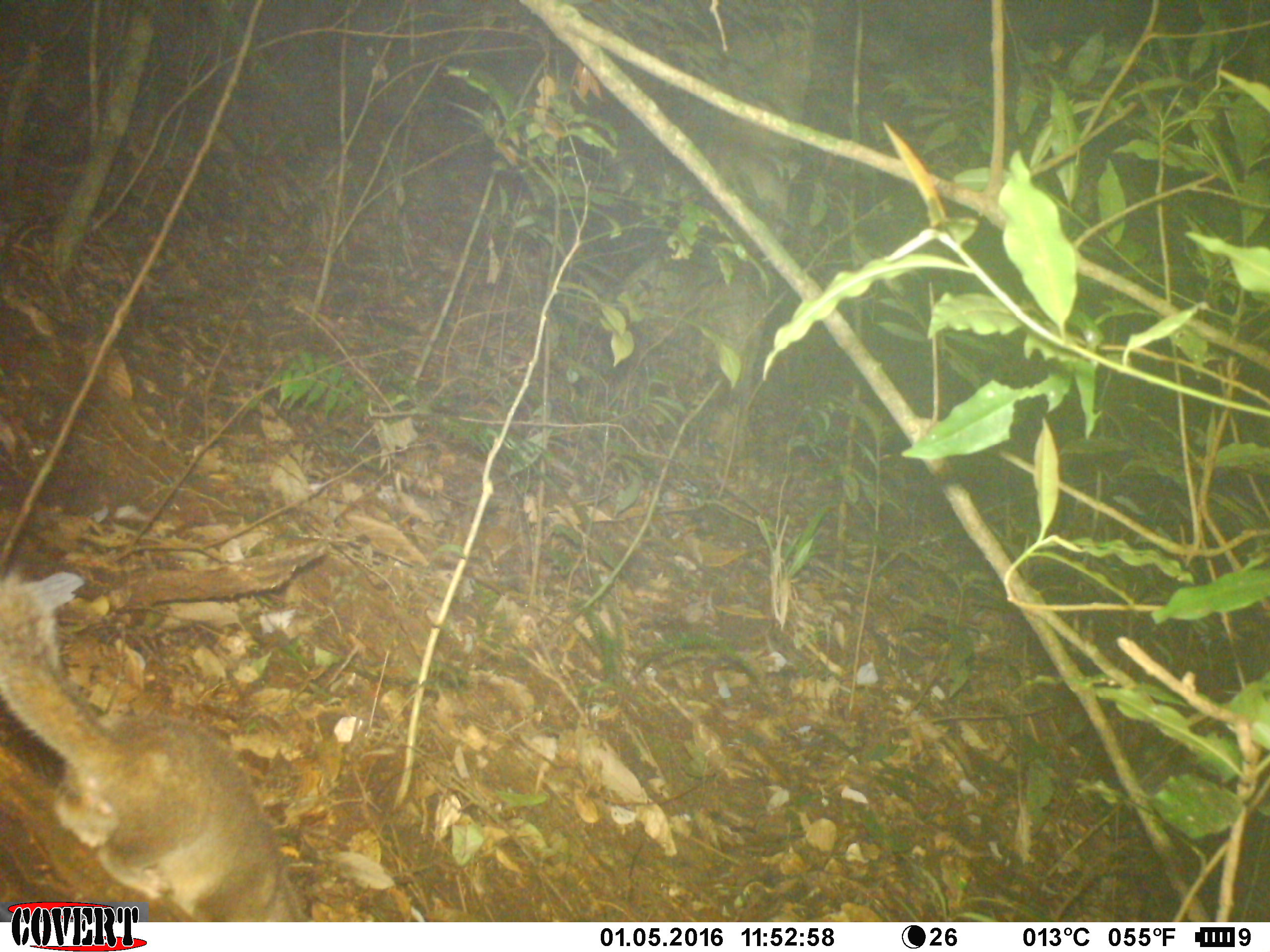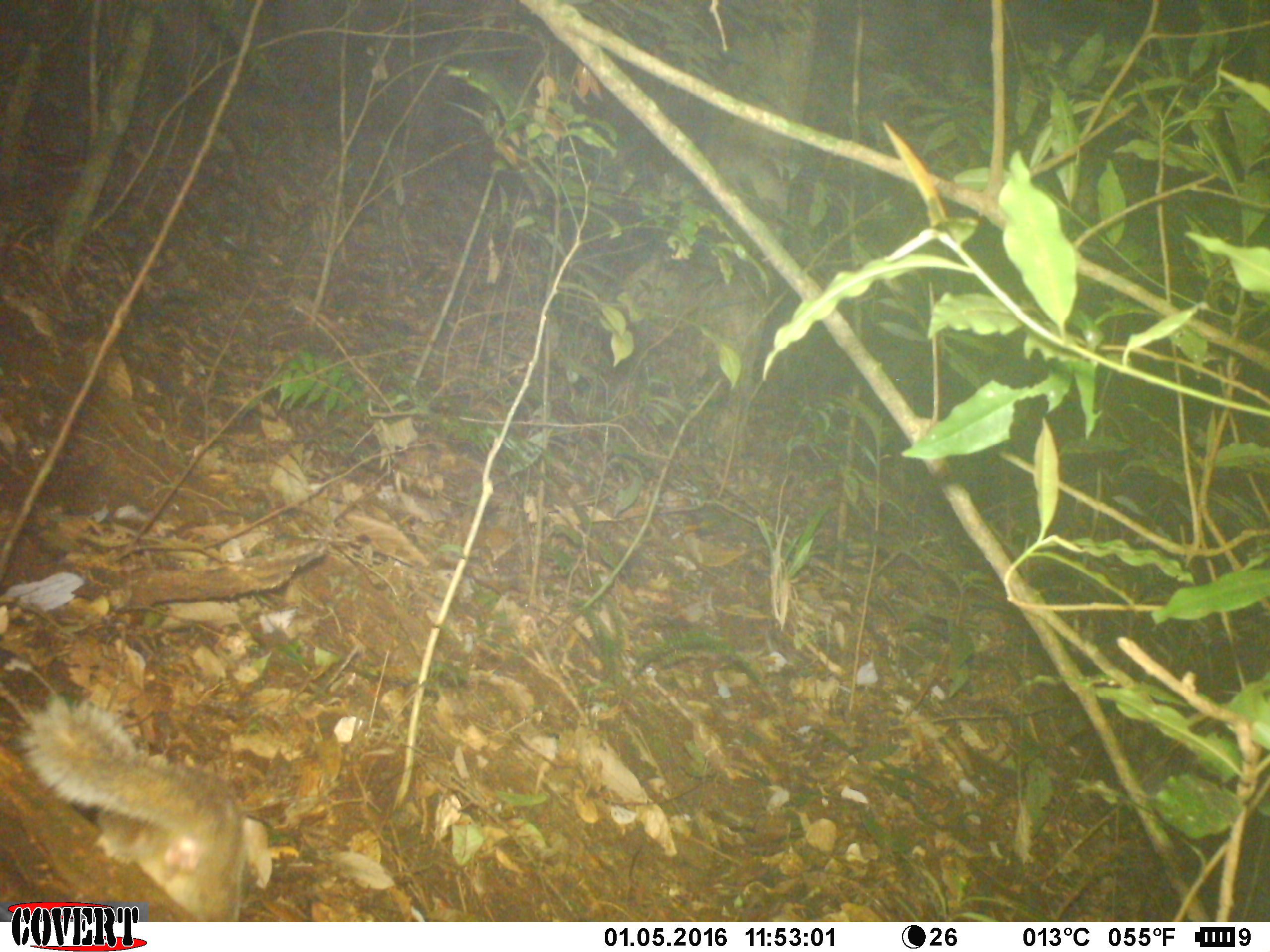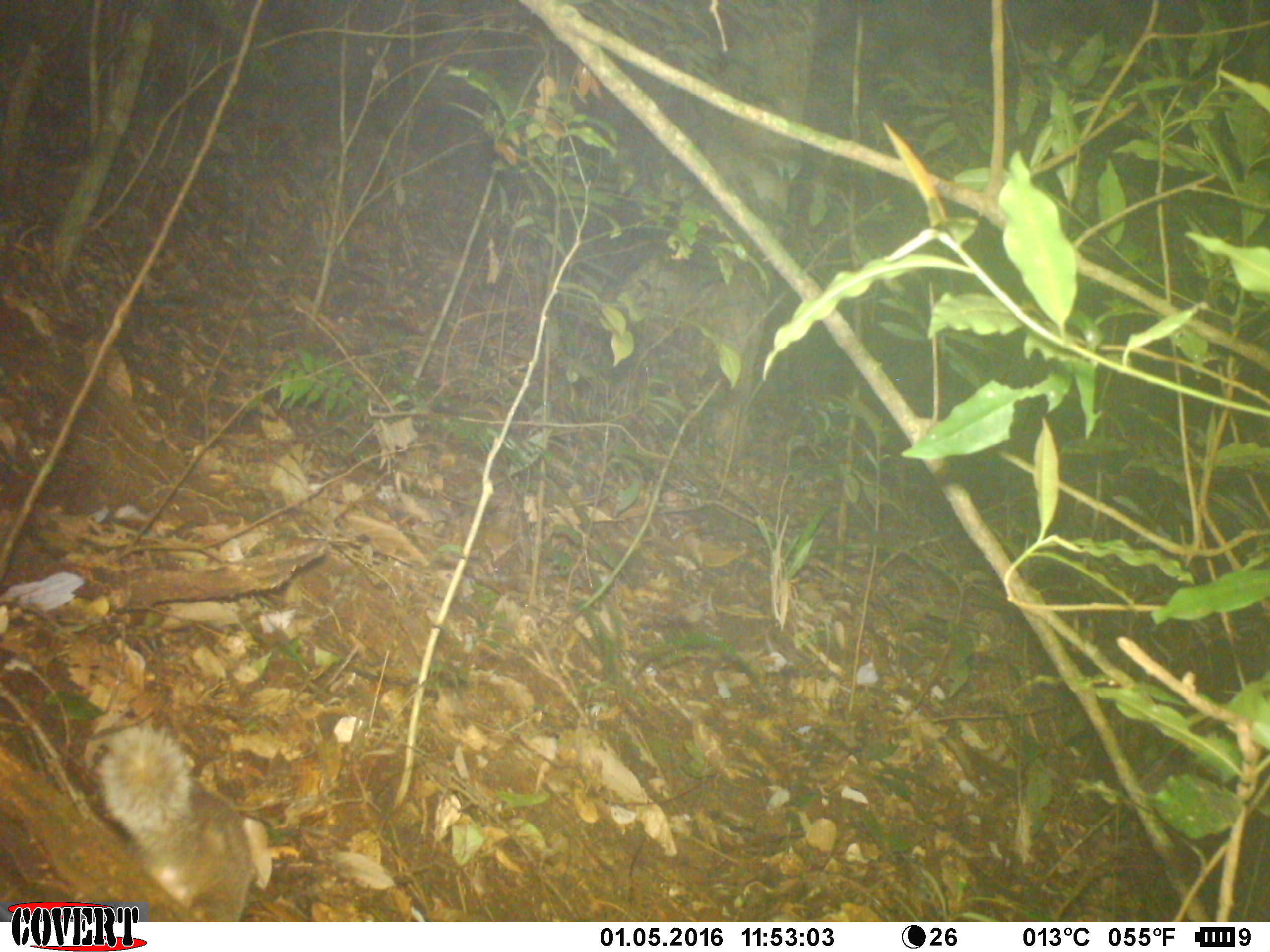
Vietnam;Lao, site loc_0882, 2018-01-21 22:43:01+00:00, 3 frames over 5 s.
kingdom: Animalia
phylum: Chordata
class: Mammalia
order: Carnivora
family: Mustelidae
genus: Melogale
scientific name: Melogale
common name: ferret badger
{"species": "ferret badger (Melogale)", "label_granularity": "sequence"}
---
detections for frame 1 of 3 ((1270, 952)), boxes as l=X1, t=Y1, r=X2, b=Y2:
ferret badger: l=0, t=567, r=309, b=922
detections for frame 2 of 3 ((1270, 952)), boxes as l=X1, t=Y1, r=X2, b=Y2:
ferret badger: l=16, t=694, r=255, b=920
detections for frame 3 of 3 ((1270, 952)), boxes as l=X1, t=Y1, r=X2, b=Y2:
ferret badger: l=91, t=717, r=258, b=921